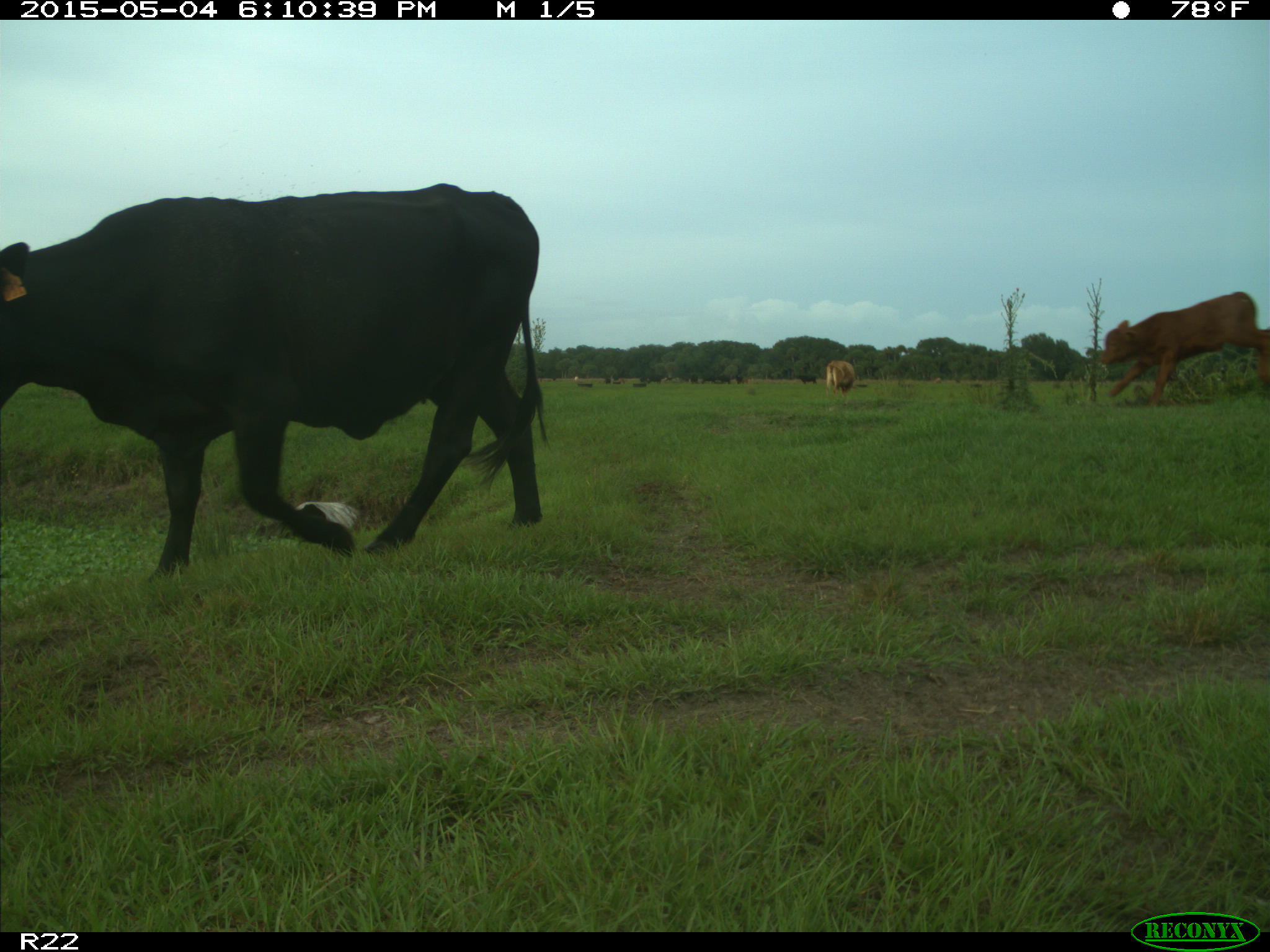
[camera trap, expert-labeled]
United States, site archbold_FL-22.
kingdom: Animalia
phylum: Chordata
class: Mammalia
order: Artiodactyla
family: Bovidae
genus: Bos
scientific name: Bos taurus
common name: domestic cow